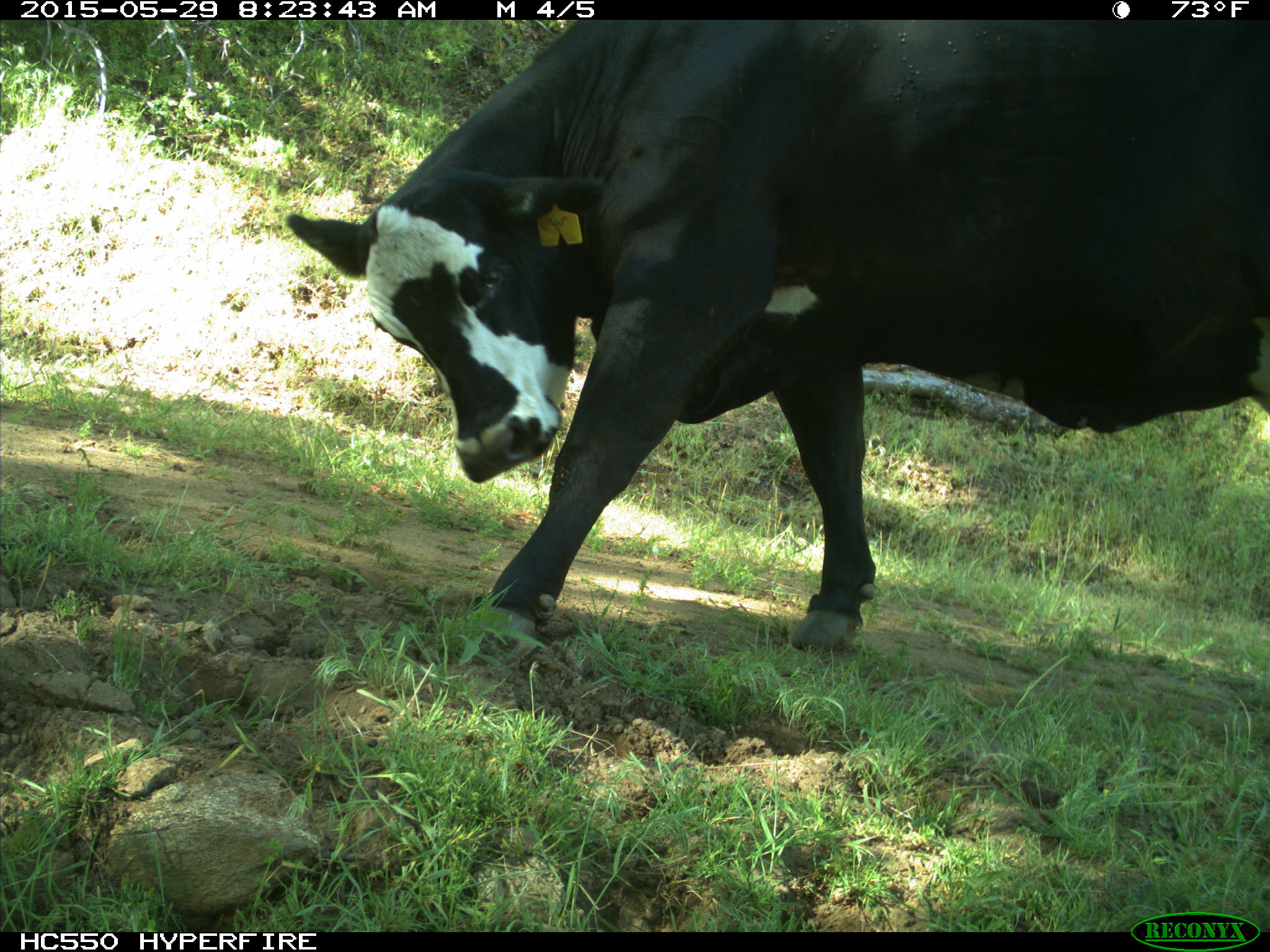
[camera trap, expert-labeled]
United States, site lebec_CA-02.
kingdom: Animalia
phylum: Chordata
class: Mammalia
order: Artiodactyla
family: Bovidae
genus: Bos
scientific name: Bos taurus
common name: domestic cow